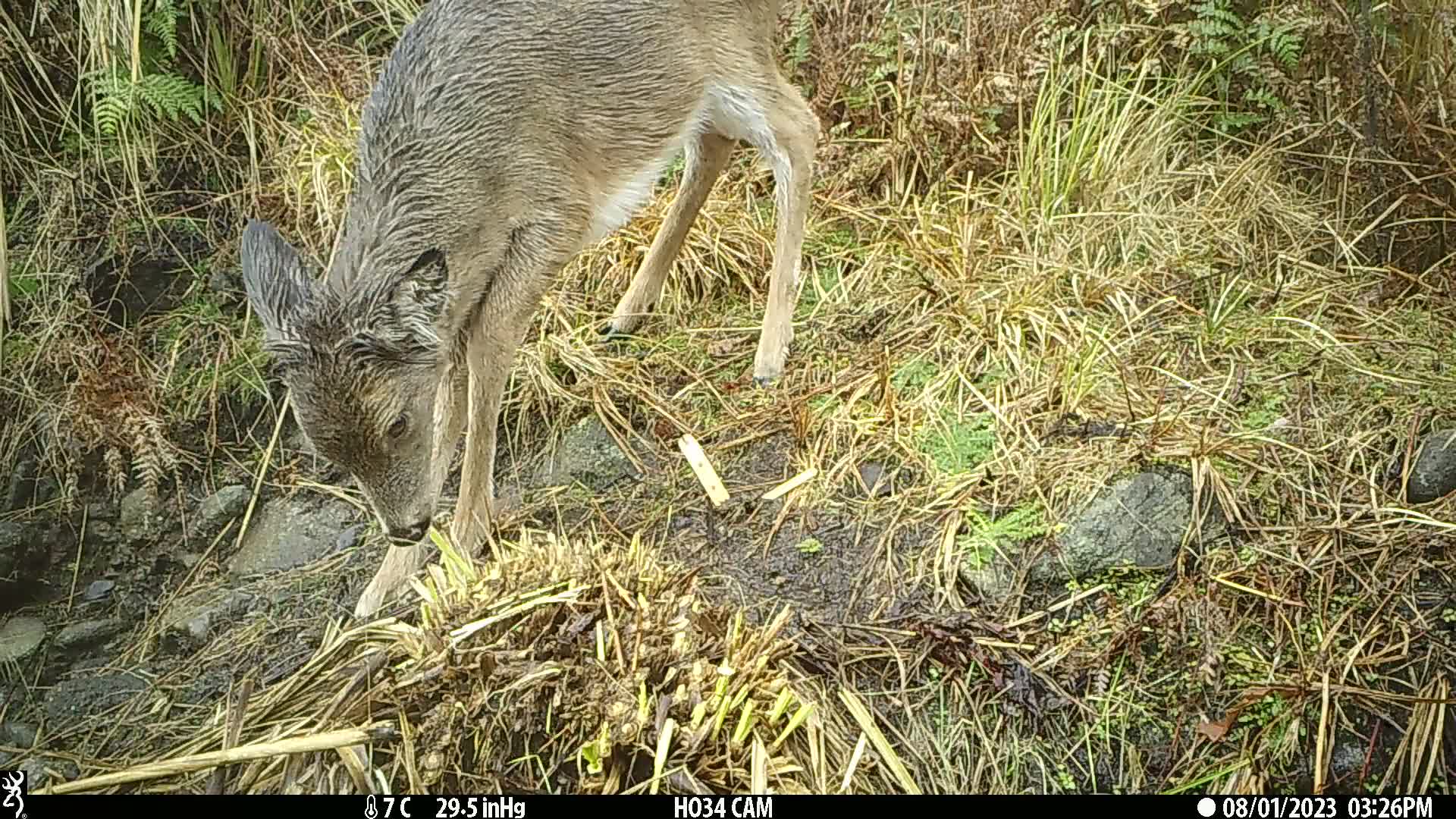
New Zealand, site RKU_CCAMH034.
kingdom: Animalia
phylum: Chordata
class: Mammalia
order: Artiodactyla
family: Cervidae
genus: Odocoileus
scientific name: Odocoileus virginianus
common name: white-tailed deer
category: white tailed deer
White tailed deer (white-tailed deer) (Odocoileus virginianus).